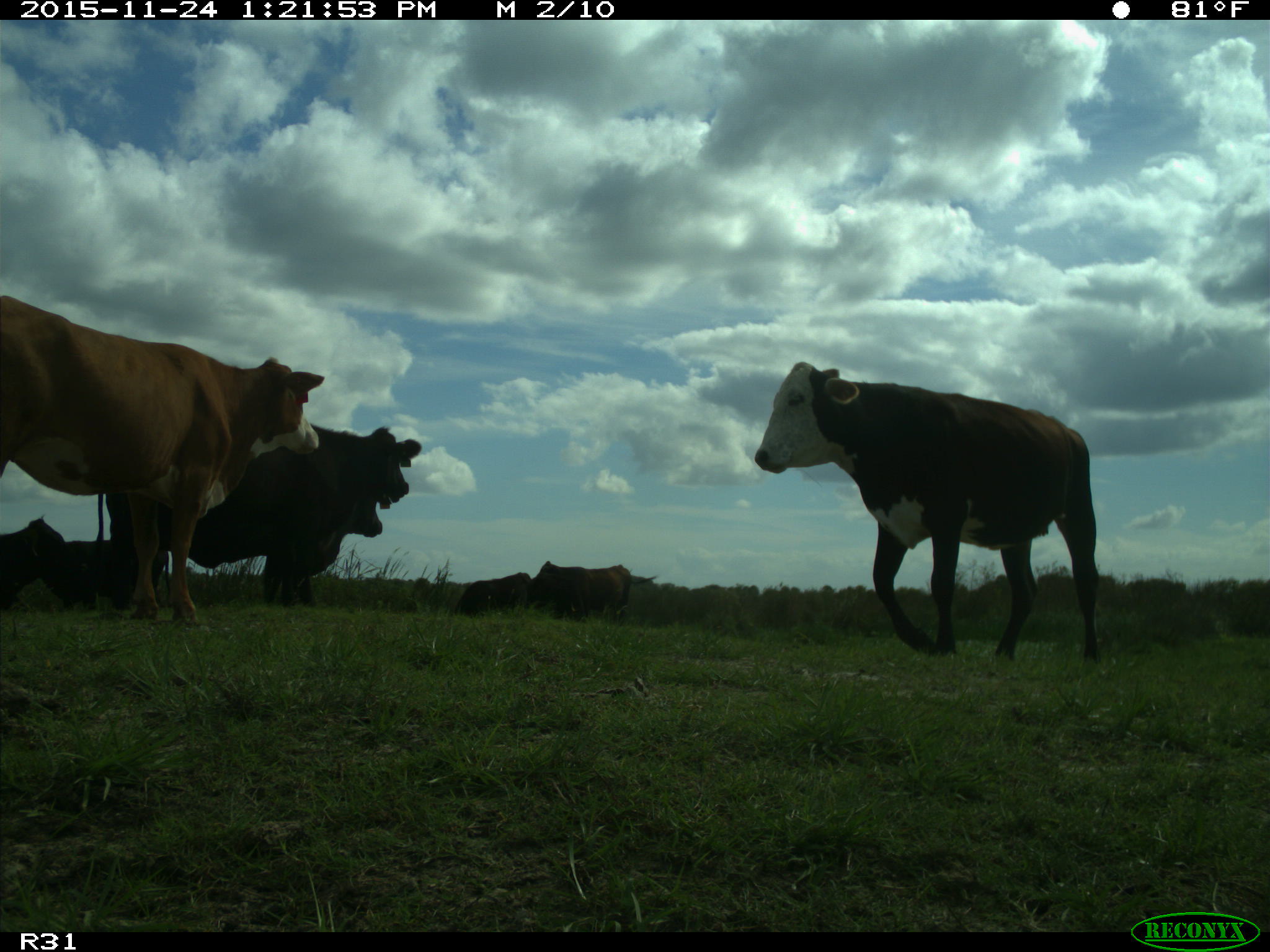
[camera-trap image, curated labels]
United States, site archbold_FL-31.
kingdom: Animalia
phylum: Chordata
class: Mammalia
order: Artiodactyla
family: Bovidae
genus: Bos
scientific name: Bos taurus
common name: domestic cow